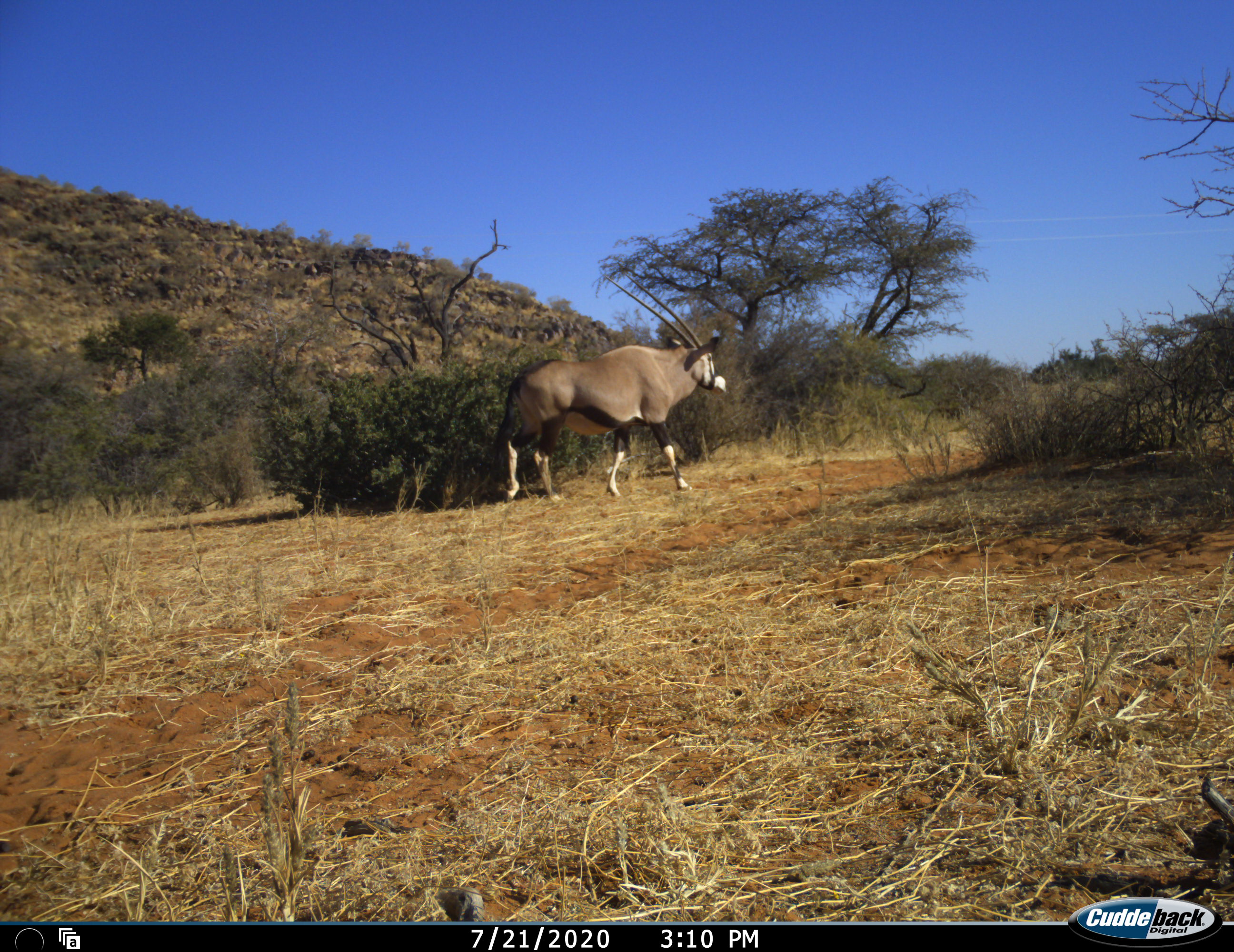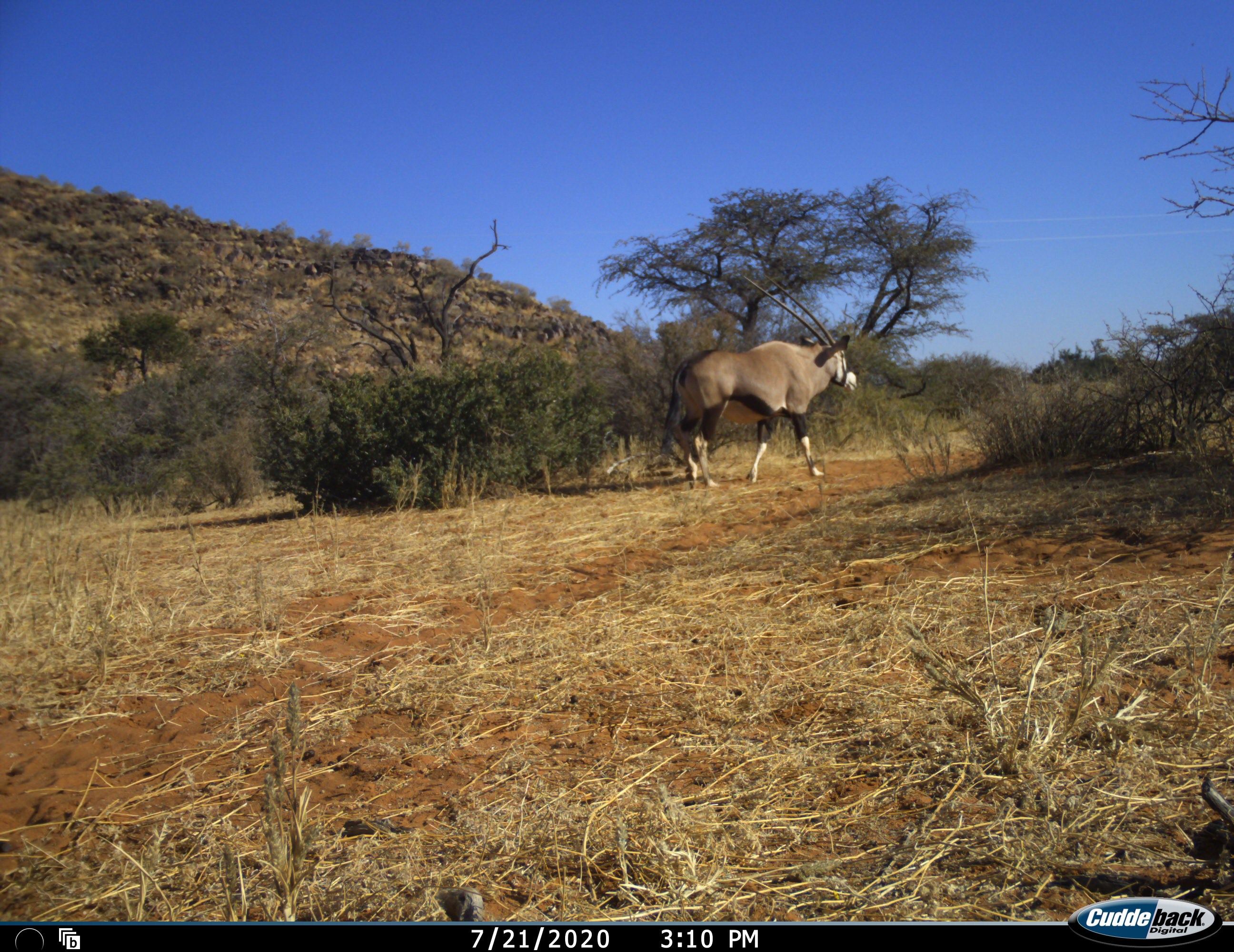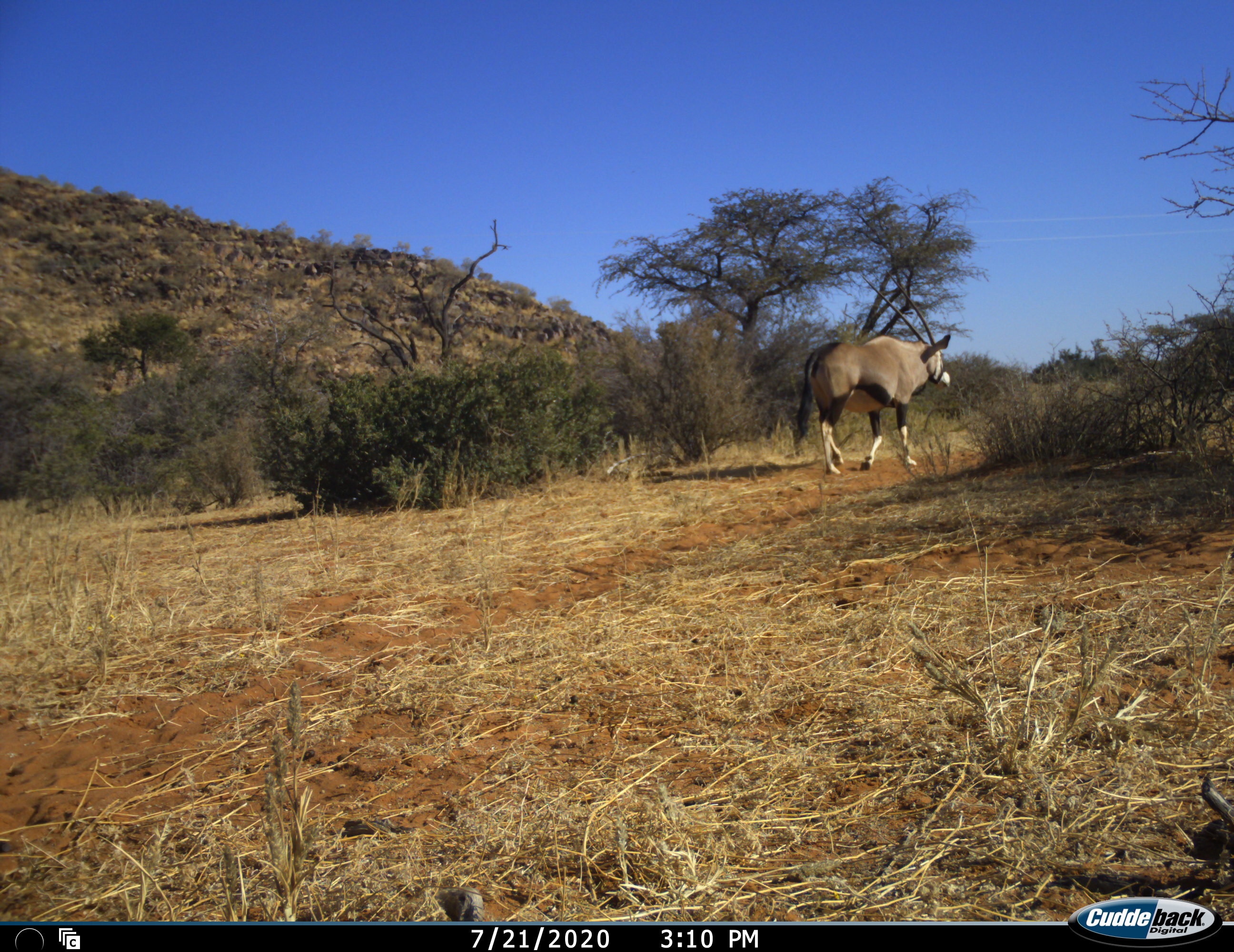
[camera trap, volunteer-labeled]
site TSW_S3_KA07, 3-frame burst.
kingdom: Animalia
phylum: Chordata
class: Mammalia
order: Artiodactyla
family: Bovidae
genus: Oryx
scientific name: Oryx gazella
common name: gemsbok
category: oryx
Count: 1.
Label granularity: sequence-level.